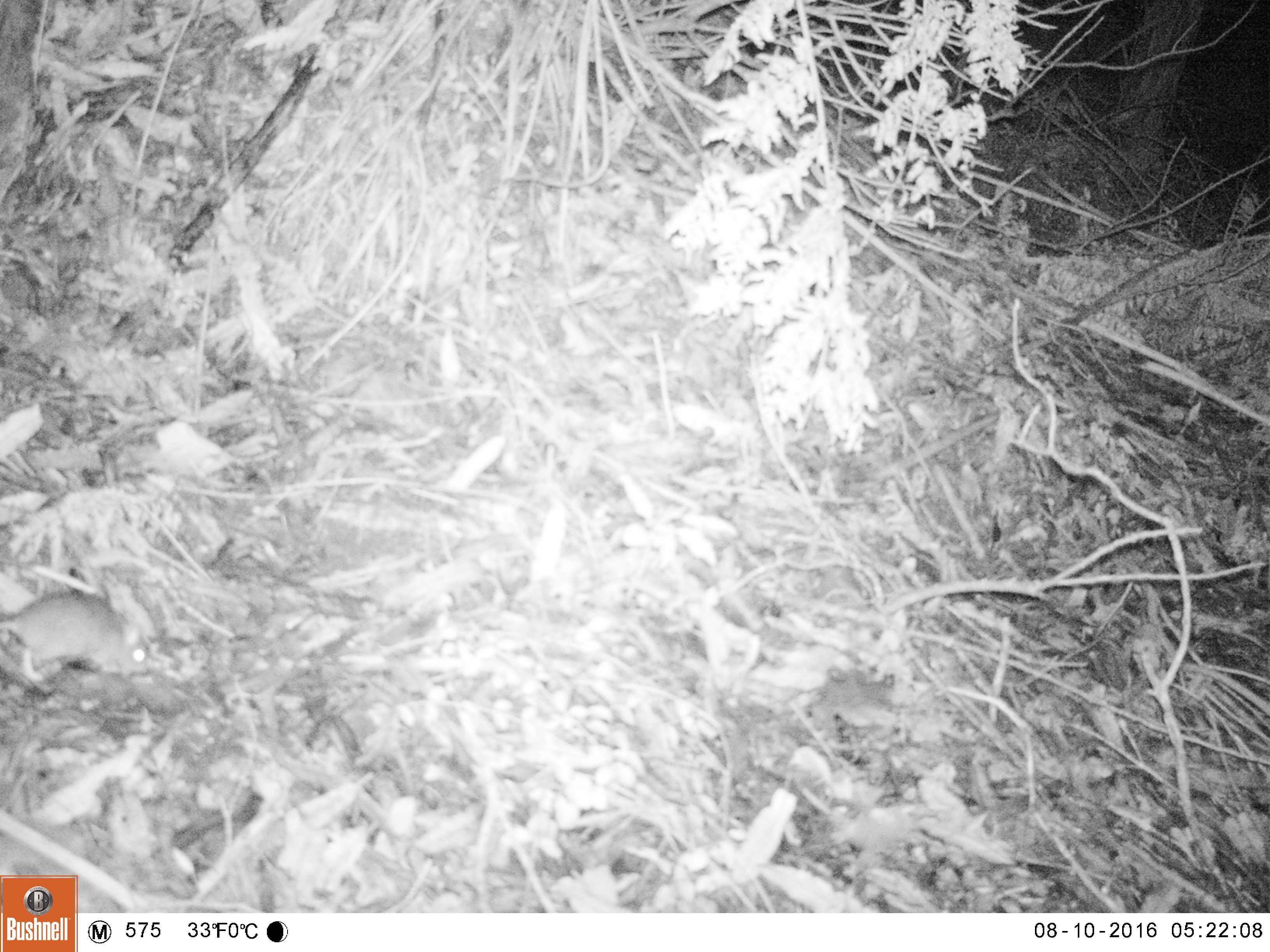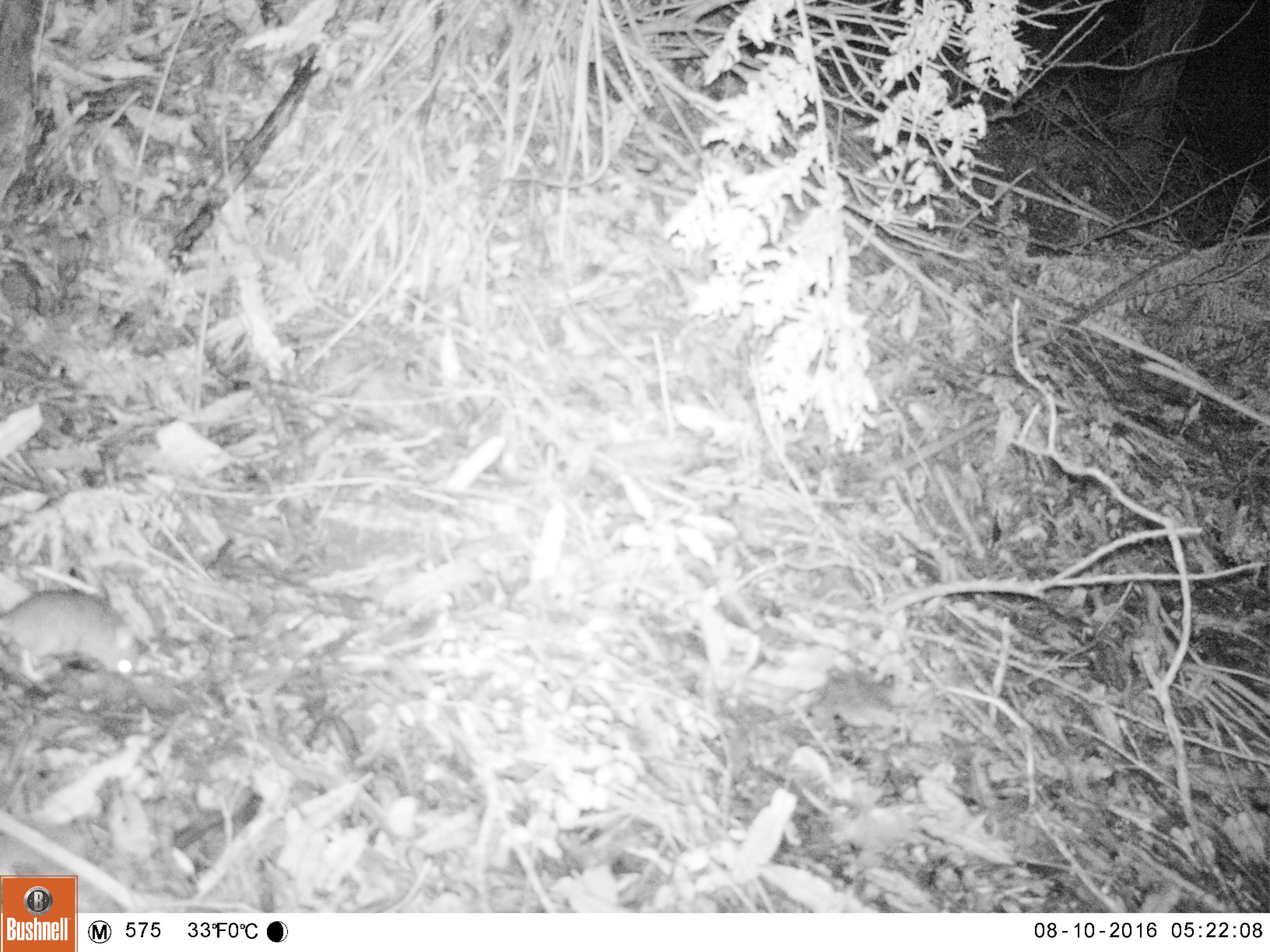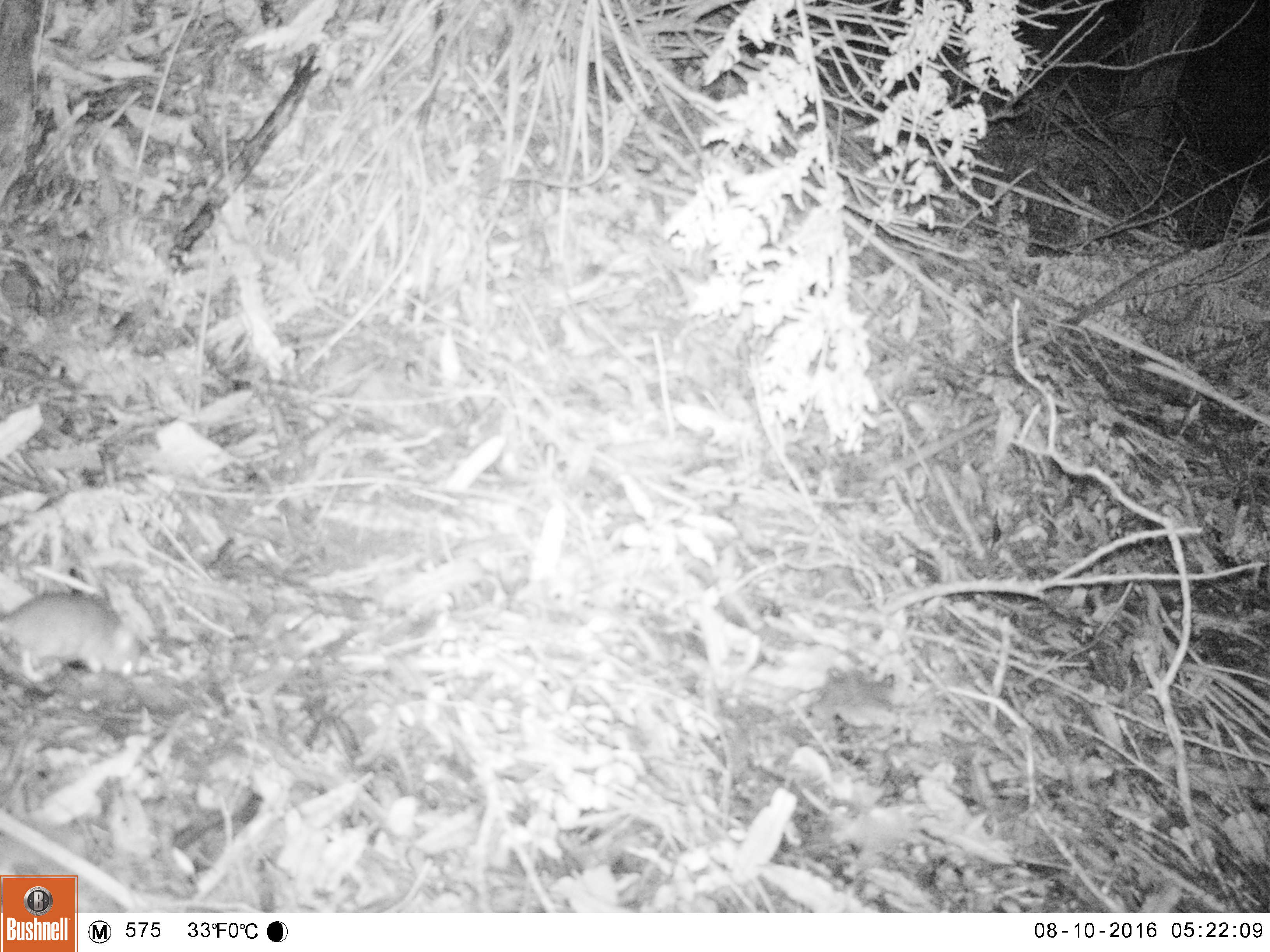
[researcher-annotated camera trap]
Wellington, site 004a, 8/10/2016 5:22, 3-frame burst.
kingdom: Animalia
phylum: Chordata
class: Mammalia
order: Rodentia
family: Muridae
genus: Mus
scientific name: Mus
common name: mouse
Mouse (Mus).